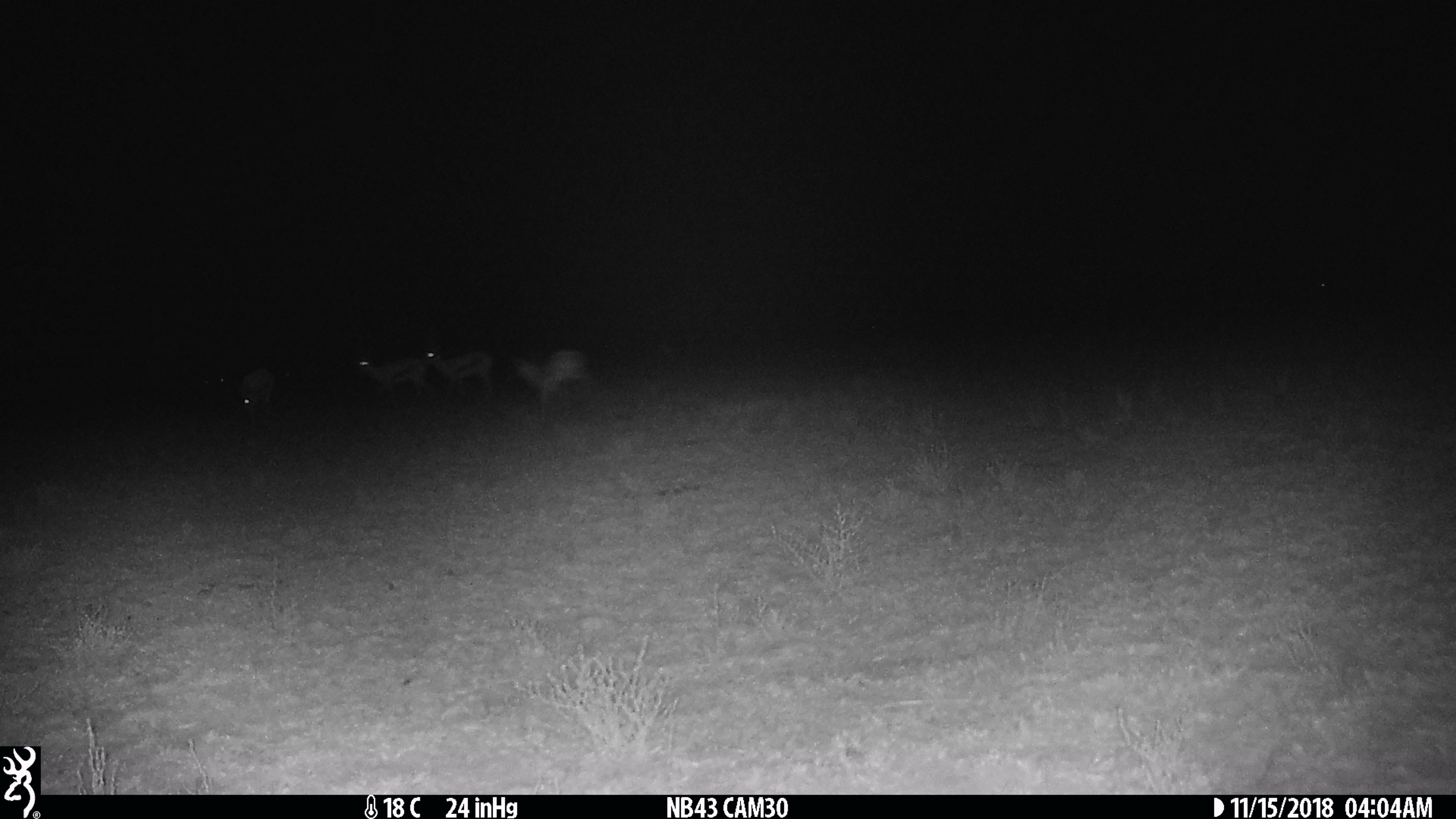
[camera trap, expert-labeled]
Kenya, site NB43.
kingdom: Animalia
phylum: Chordata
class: Mammalia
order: Artiodactyla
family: Bovidae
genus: Eudorcas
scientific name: Eudorcas thomsonii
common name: thomon's gazelle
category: gazelle thomsons